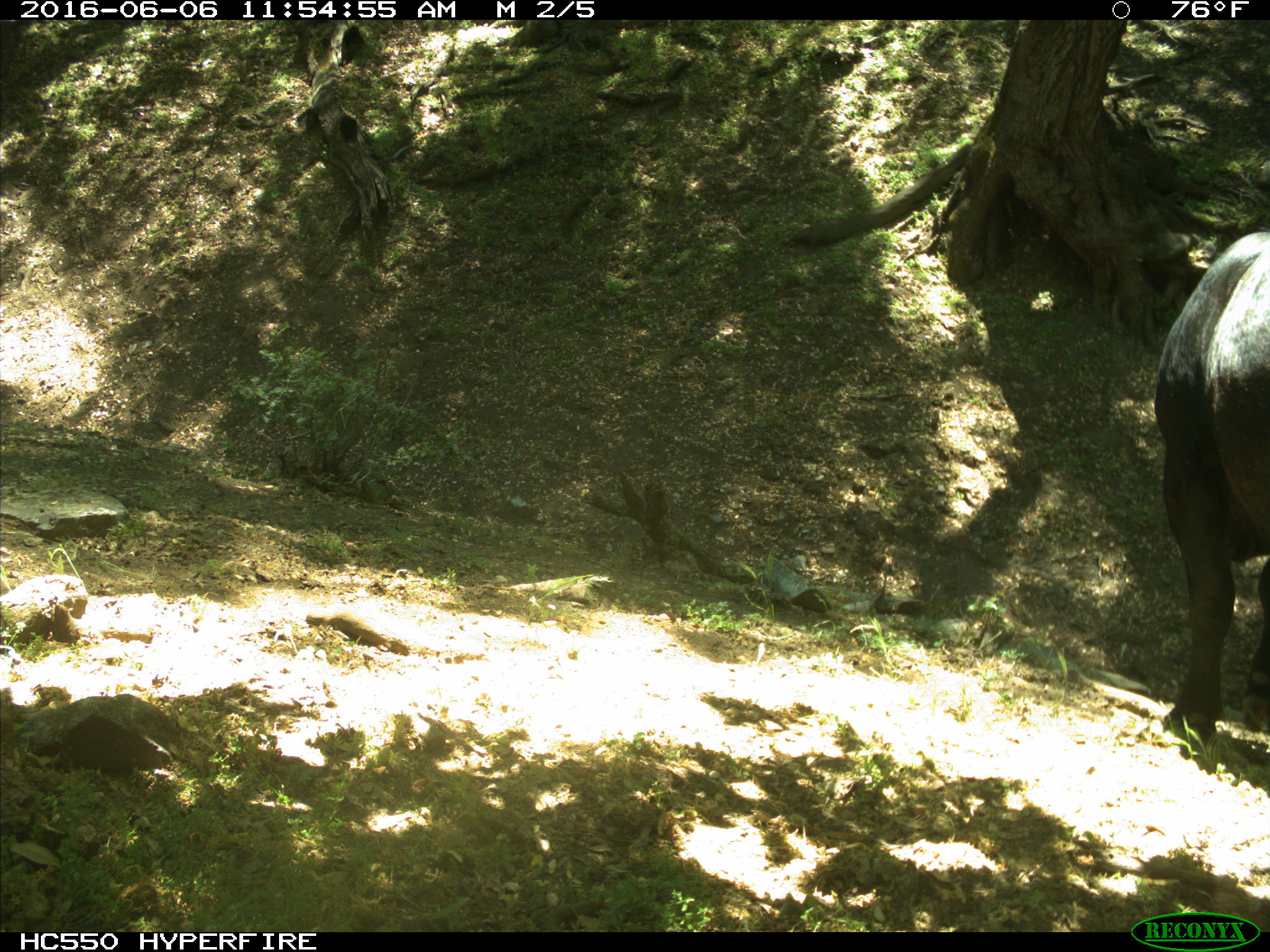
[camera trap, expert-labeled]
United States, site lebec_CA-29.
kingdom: Animalia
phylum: Chordata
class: Mammalia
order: Artiodactyla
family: Bovidae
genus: Bos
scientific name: Bos taurus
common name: domestic cow